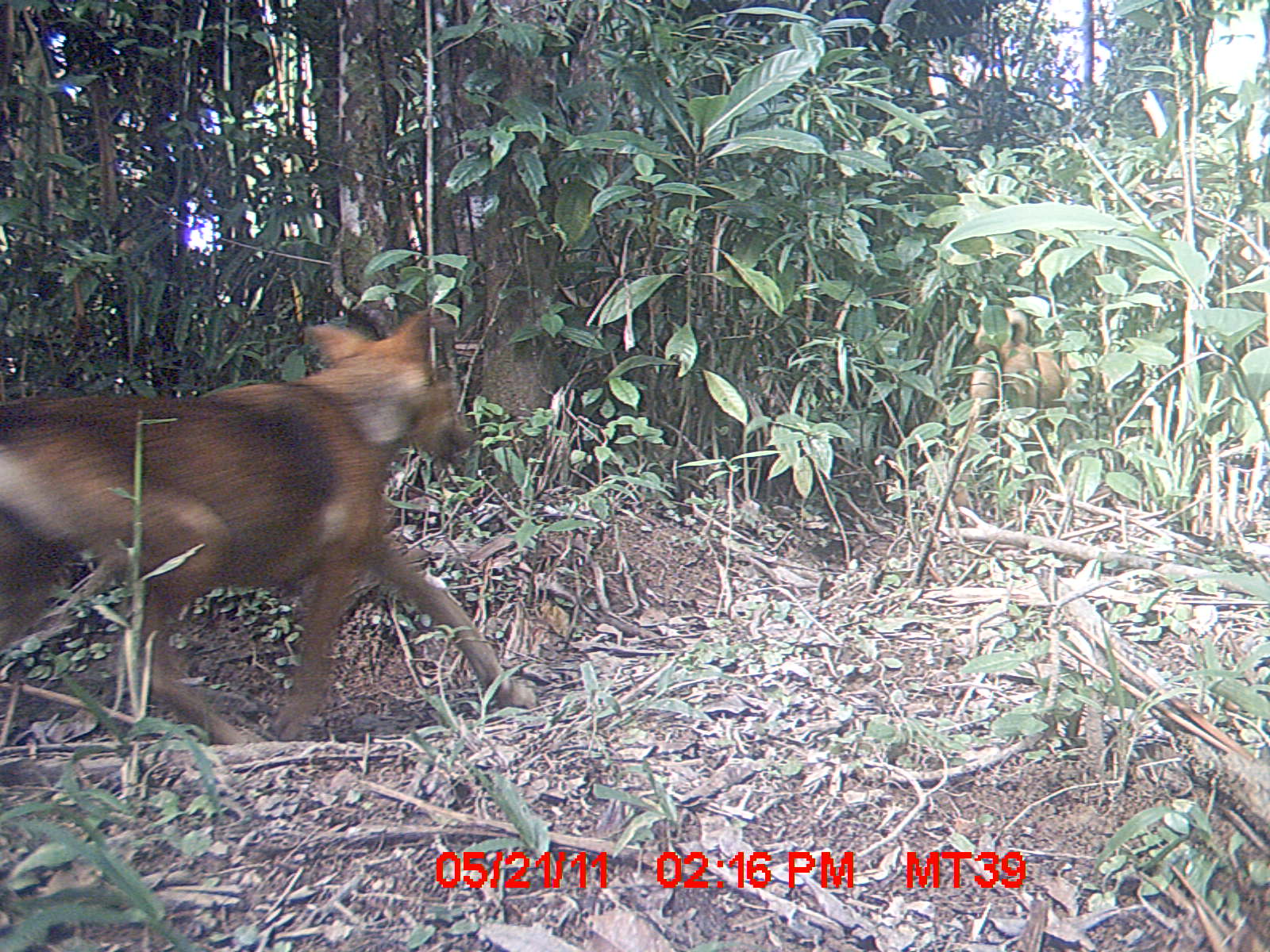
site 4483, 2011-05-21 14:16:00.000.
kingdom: Animalia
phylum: Chordata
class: Mammalia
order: Carnivora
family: Canidae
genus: Canis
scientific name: Canis familiaris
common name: domestic dog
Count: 2.